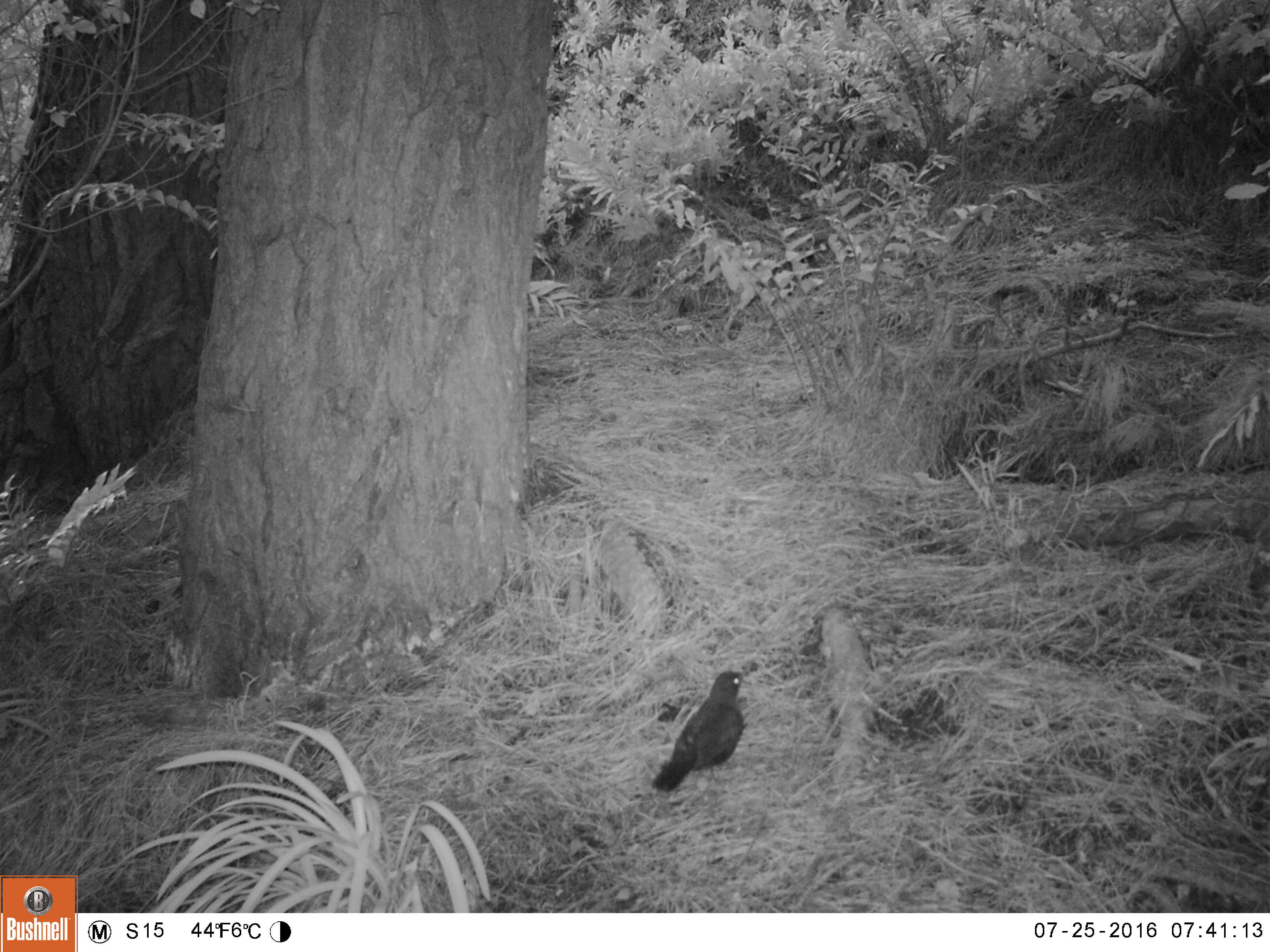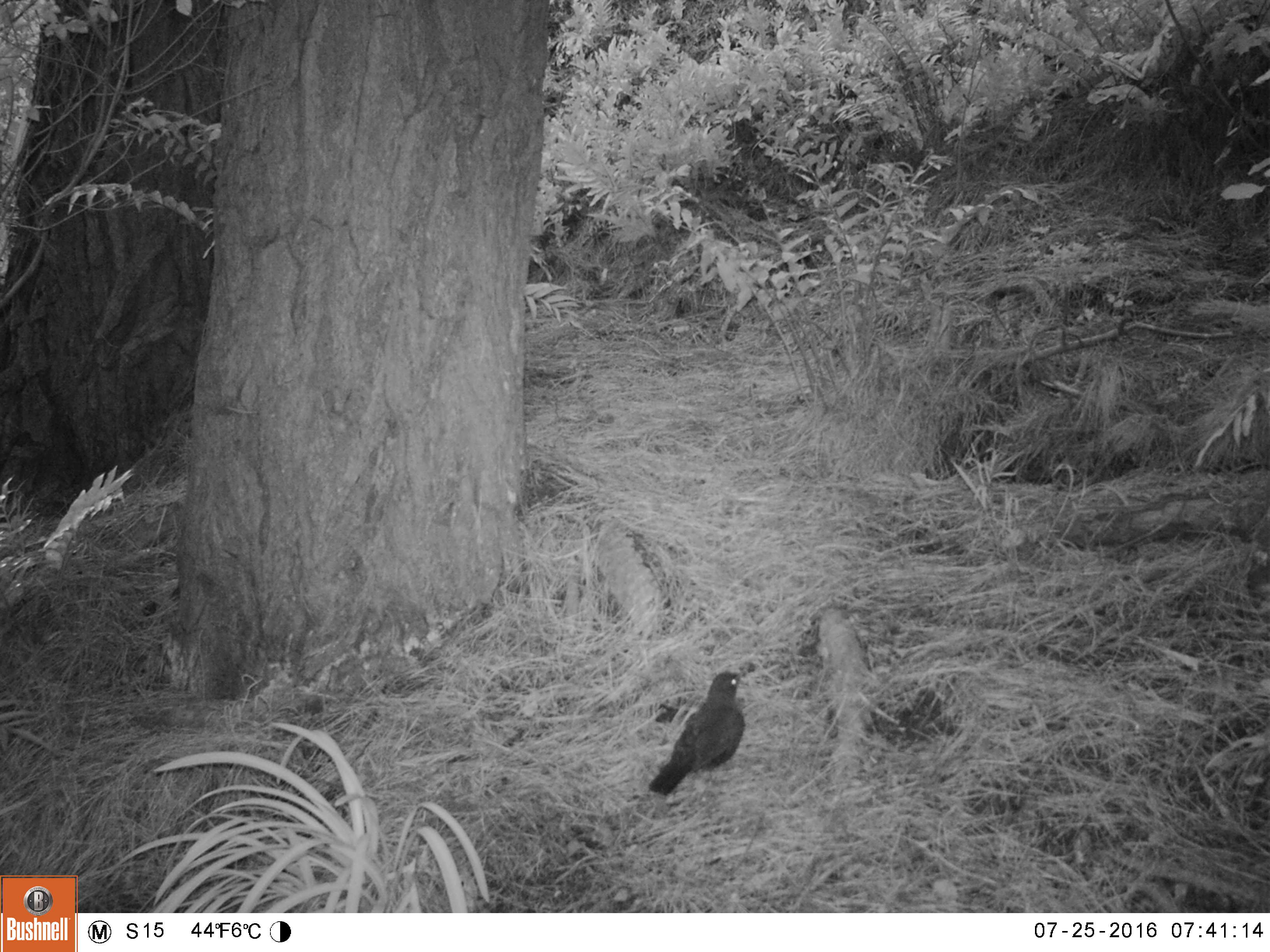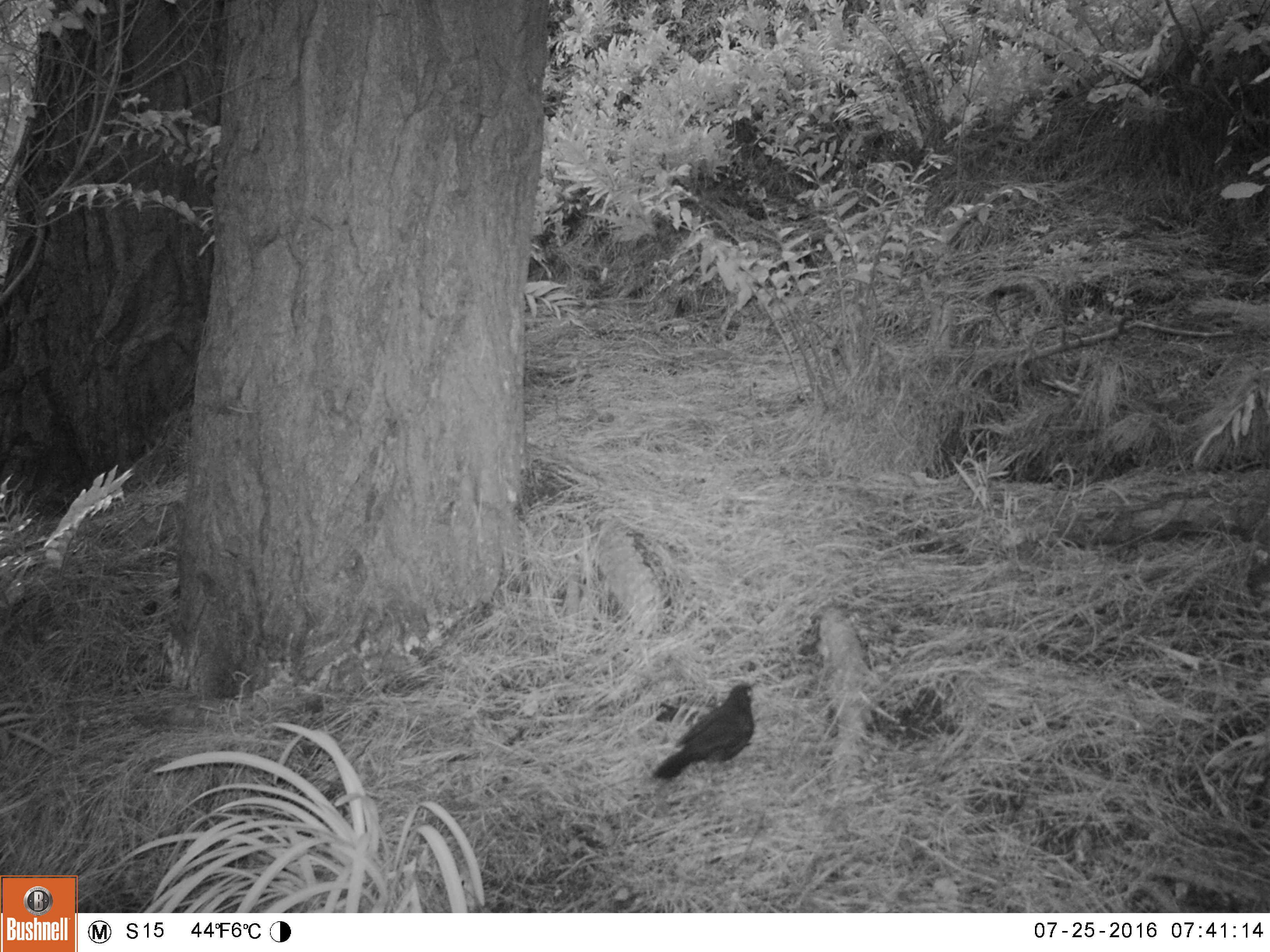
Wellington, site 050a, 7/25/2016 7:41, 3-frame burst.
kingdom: Animalia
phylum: Chordata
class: Aves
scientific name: Aves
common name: bird